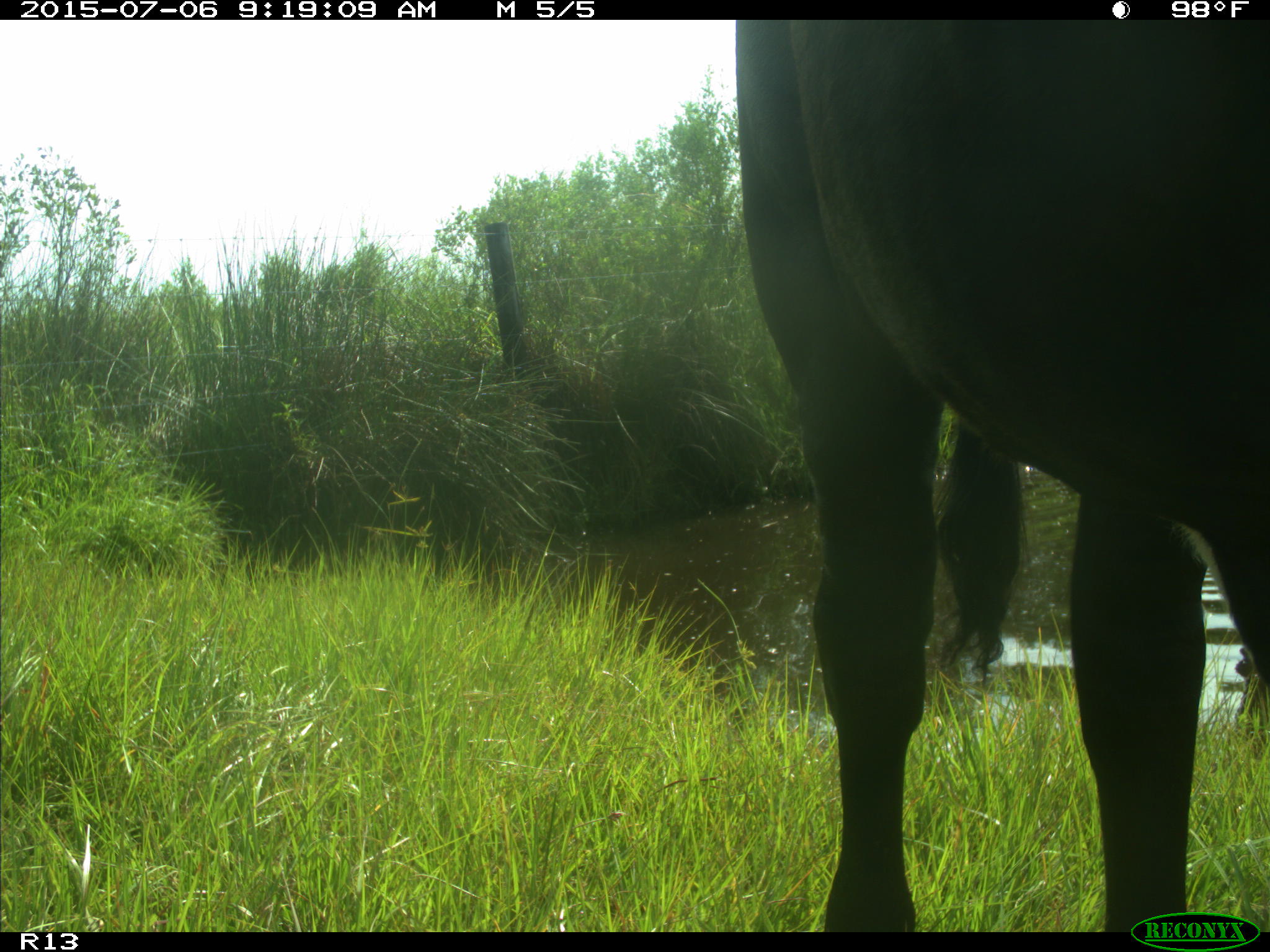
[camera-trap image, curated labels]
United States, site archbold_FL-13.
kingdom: Animalia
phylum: Chordata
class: Mammalia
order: Artiodactyla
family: Bovidae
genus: Bos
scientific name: Bos taurus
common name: domestic cow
Bos taurus (domestic cow).